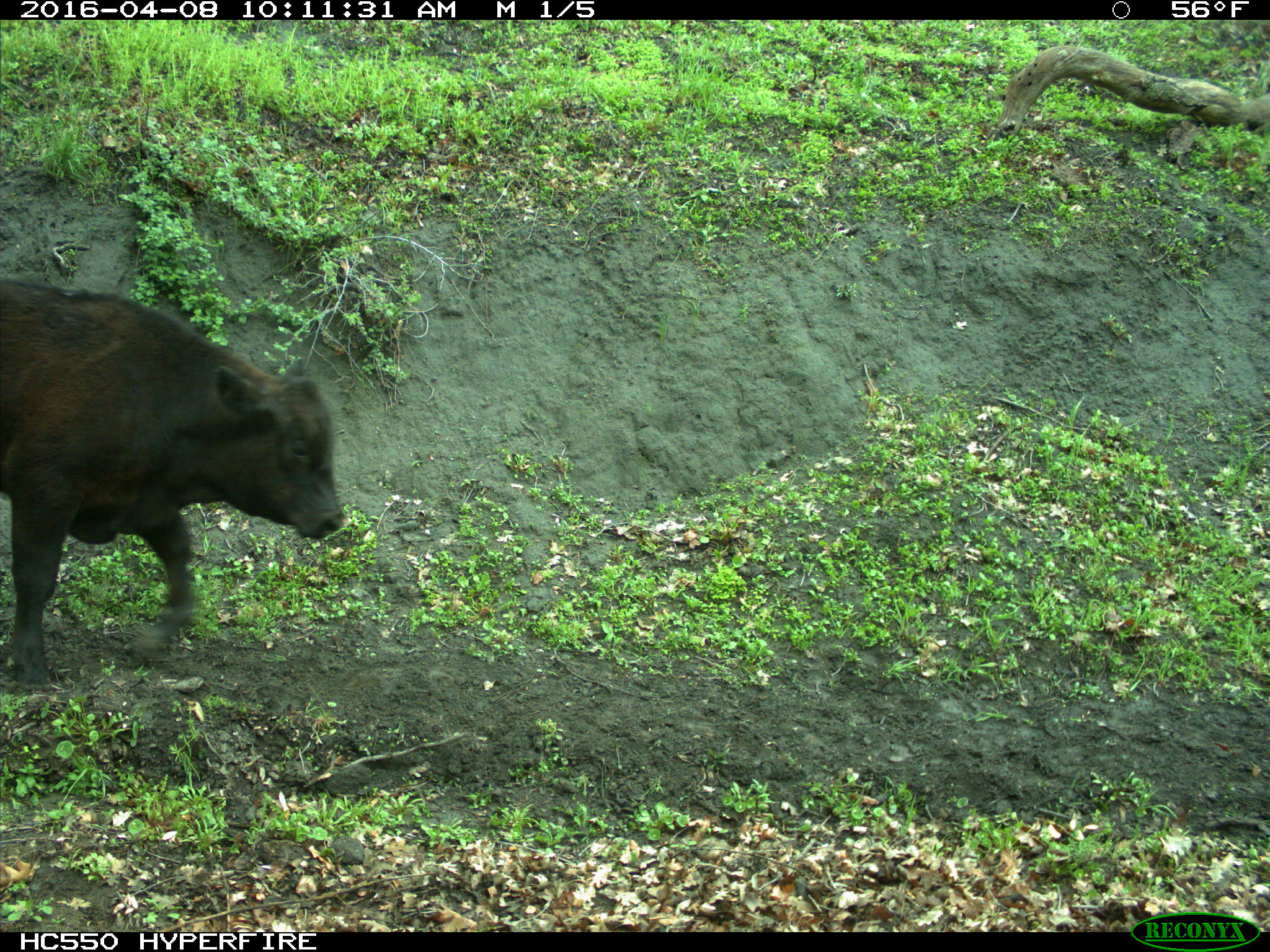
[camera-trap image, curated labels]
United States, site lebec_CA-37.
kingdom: Animalia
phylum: Chordata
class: Mammalia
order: Artiodactyla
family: Bovidae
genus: Bos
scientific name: Bos taurus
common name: domestic cow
Bos taurus (domestic cow).